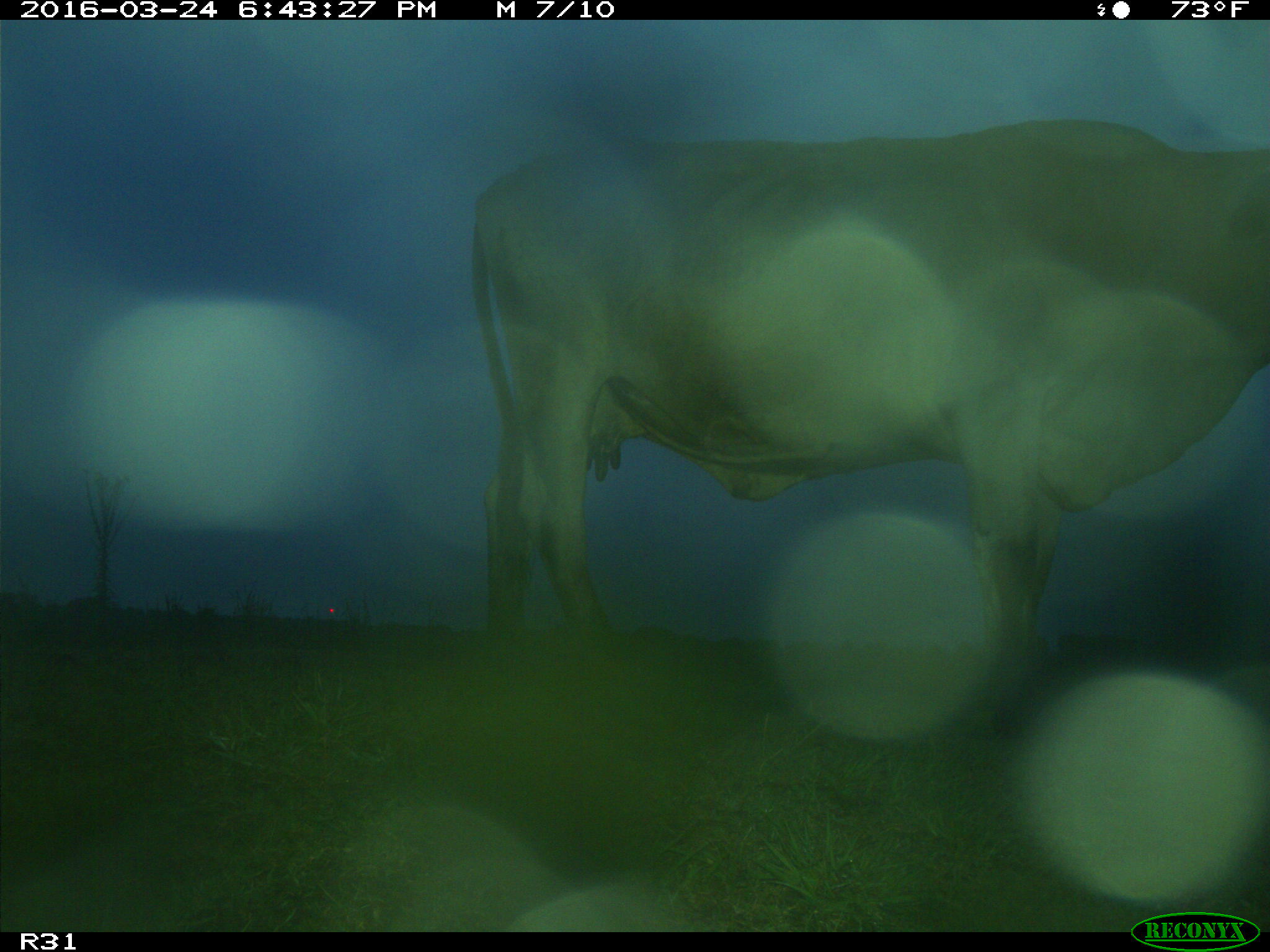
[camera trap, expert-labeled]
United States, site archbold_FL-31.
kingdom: Animalia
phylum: Chordata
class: Mammalia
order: Artiodactyla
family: Bovidae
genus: Bos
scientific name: Bos taurus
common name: domestic cow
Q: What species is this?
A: Bos taurus (domestic cow).